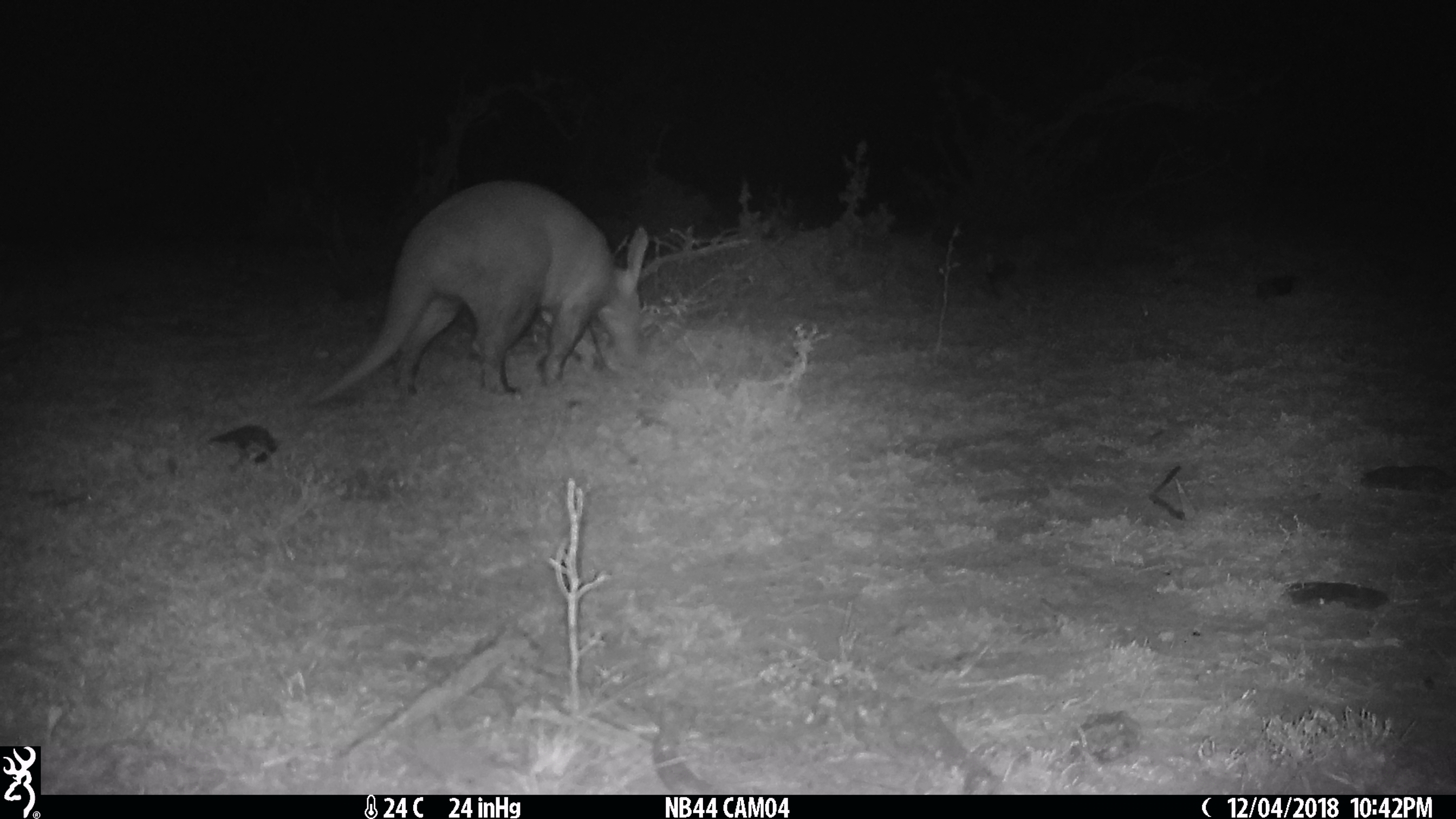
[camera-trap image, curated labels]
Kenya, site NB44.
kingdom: Animalia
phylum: Chordata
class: Mammalia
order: Tubulidentata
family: Orycteropodidae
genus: Orycteropus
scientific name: Orycteropus afer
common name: aardvark